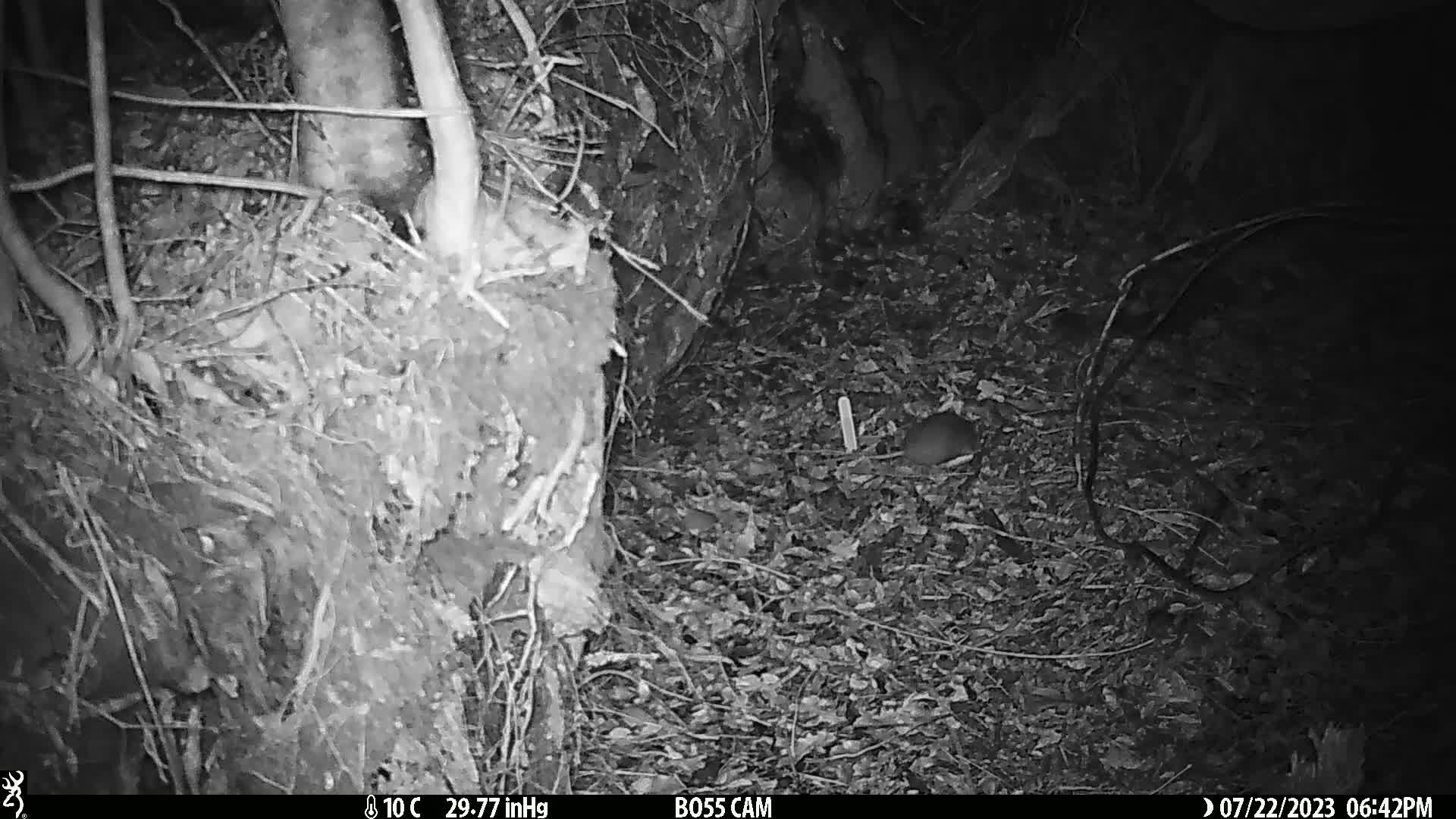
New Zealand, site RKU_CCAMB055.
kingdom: Animalia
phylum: Chordata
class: Mammalia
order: Rodentia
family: Muridae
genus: Rattus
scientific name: Rattus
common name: rat